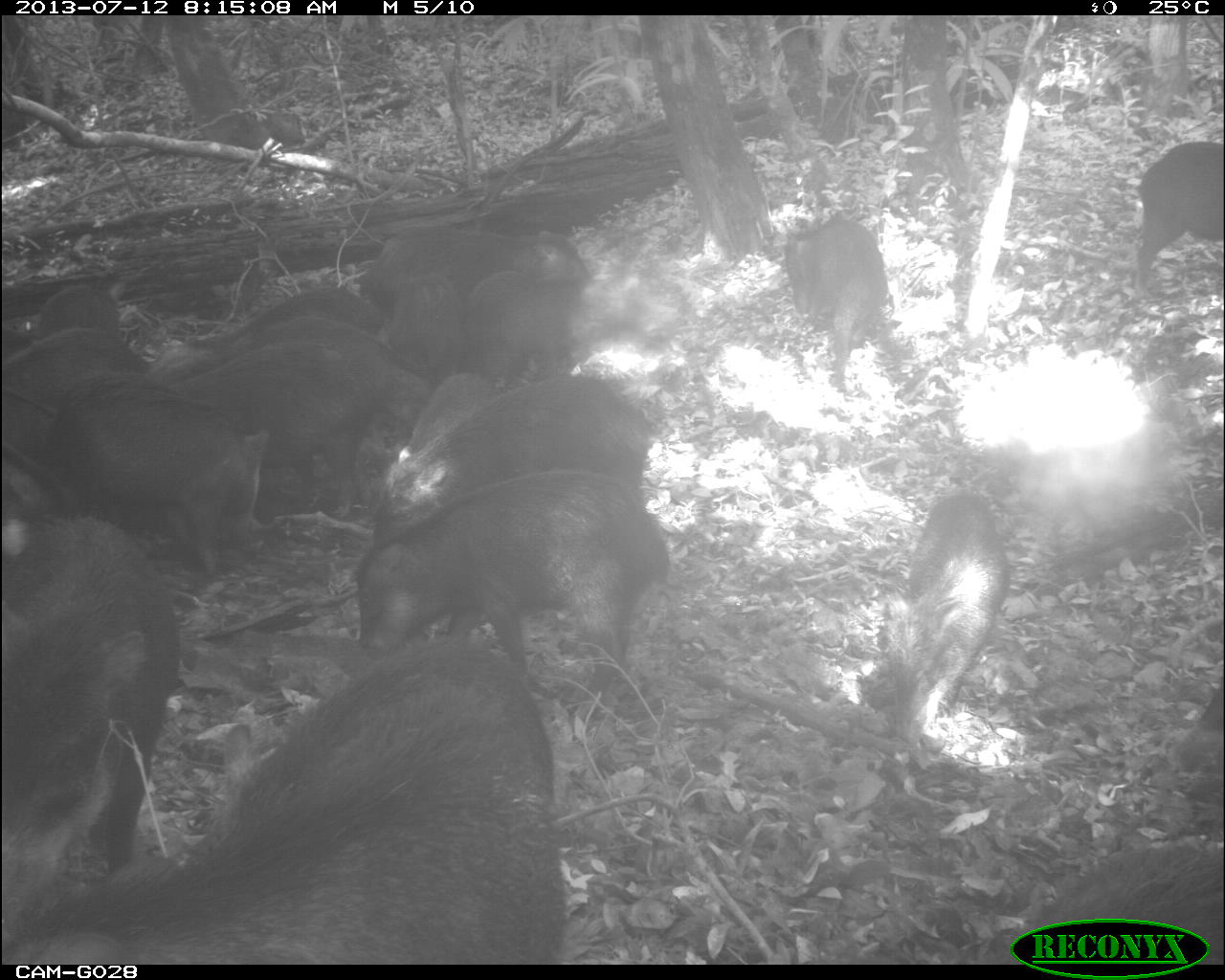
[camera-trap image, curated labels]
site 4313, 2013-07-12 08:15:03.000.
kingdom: Animalia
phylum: Chordata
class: Mammalia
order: Artiodactyla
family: Tayassuidae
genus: Tayassu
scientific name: Tayassu pecari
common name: white-lipped peccary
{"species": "Tayassu pecari (white-lipped peccary)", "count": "20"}